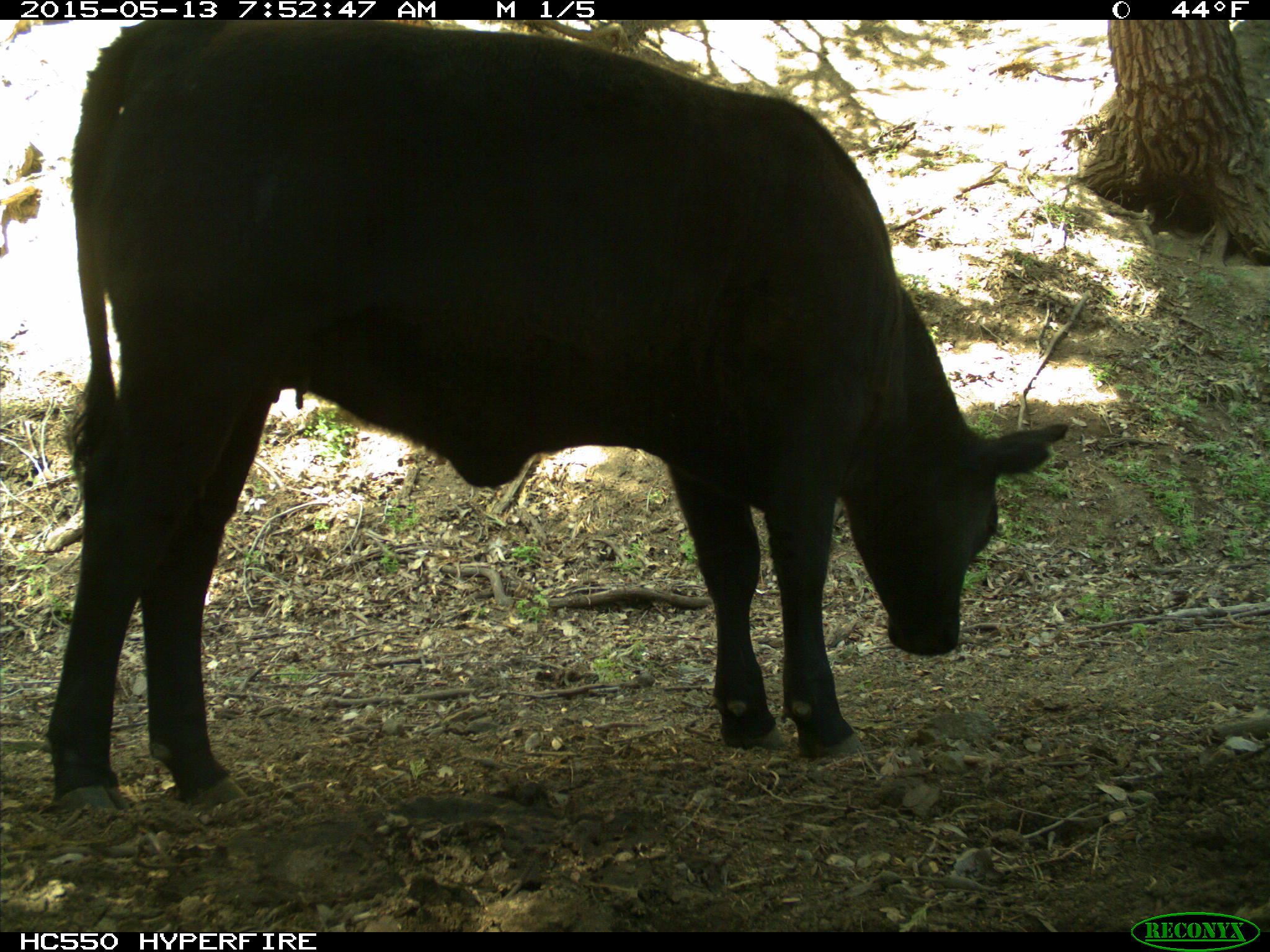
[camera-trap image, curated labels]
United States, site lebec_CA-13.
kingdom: Animalia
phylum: Chordata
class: Mammalia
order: Artiodactyla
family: Bovidae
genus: Bos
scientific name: Bos taurus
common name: domestic cow